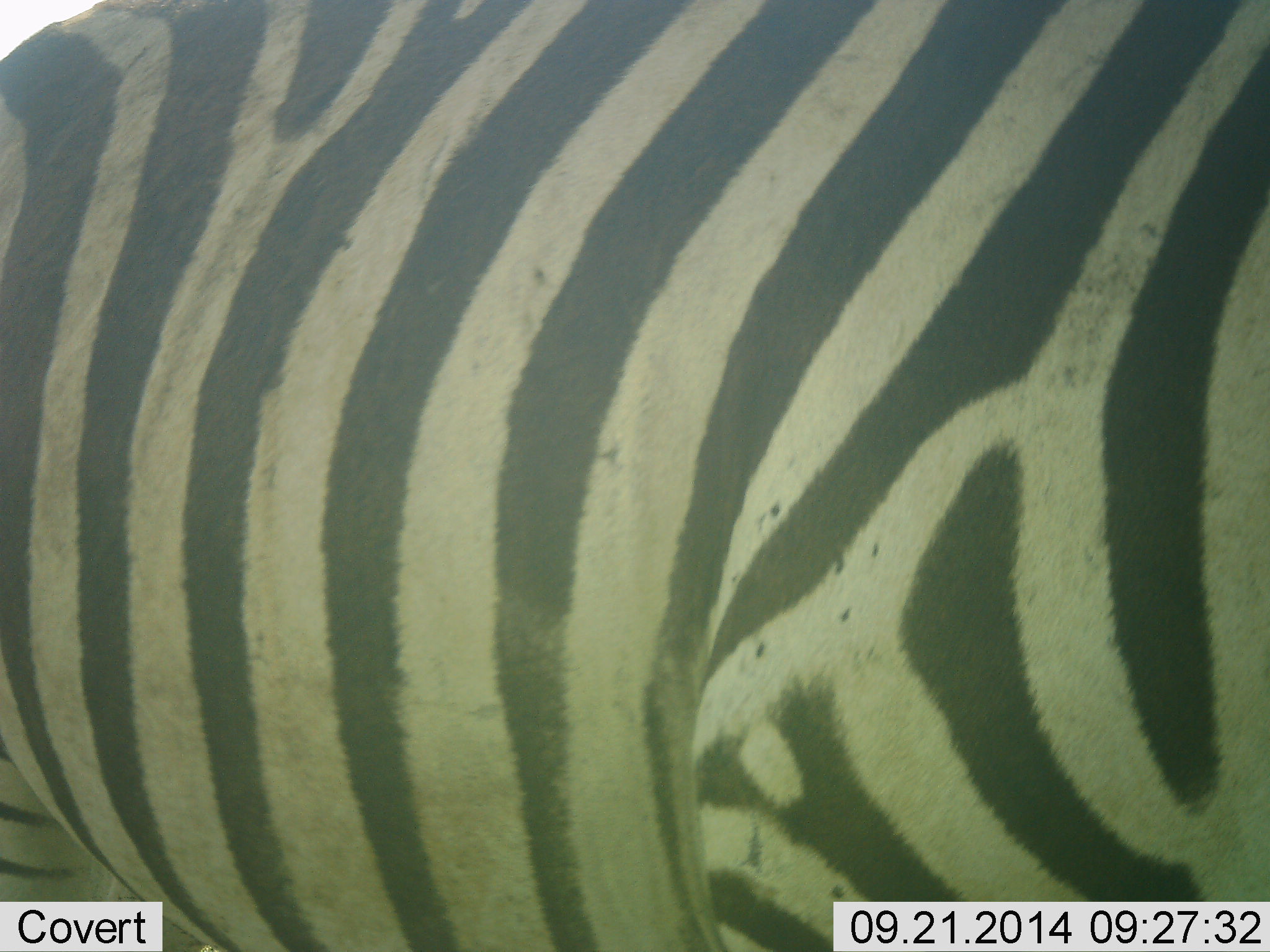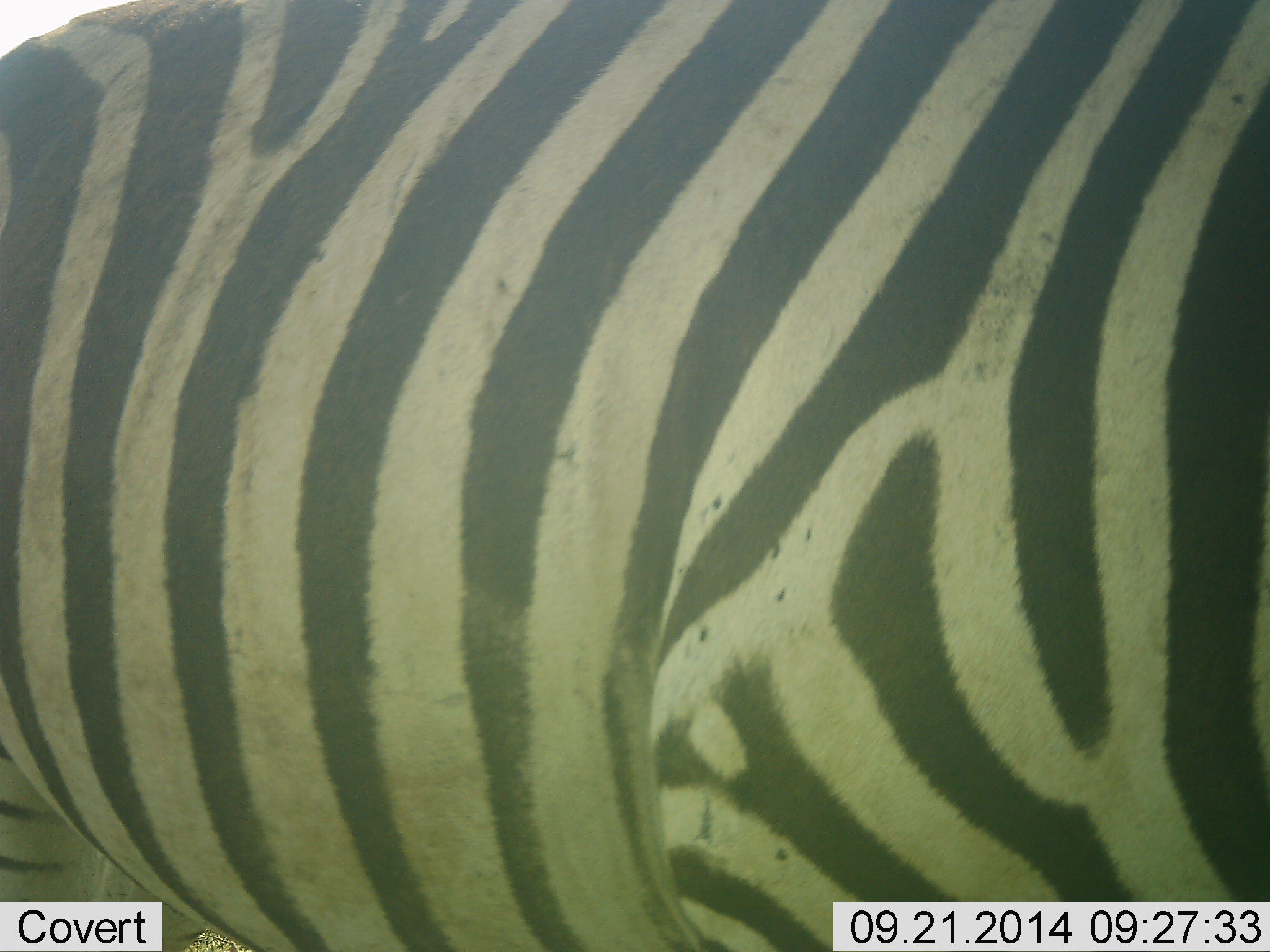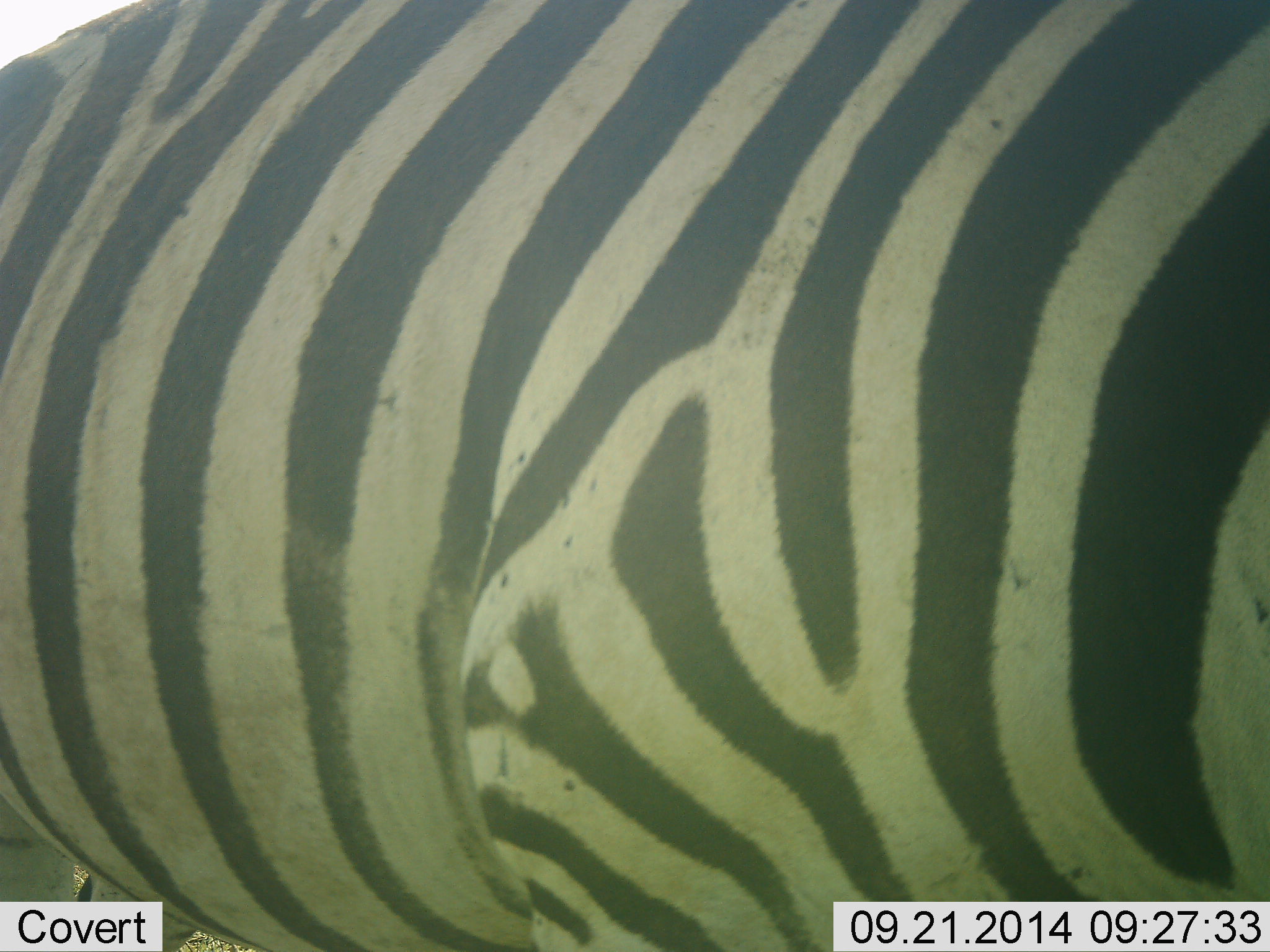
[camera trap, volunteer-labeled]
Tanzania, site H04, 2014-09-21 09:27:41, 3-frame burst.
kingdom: Animalia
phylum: Chordata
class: Mammalia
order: Perissodactyla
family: Equidae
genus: Equus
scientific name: Equus quagga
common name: plains zebra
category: zebra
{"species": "zebra (plains zebra) (Equus quagga)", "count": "1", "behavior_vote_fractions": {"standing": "50%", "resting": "0%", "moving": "40%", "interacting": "10%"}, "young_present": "0%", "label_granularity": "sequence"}